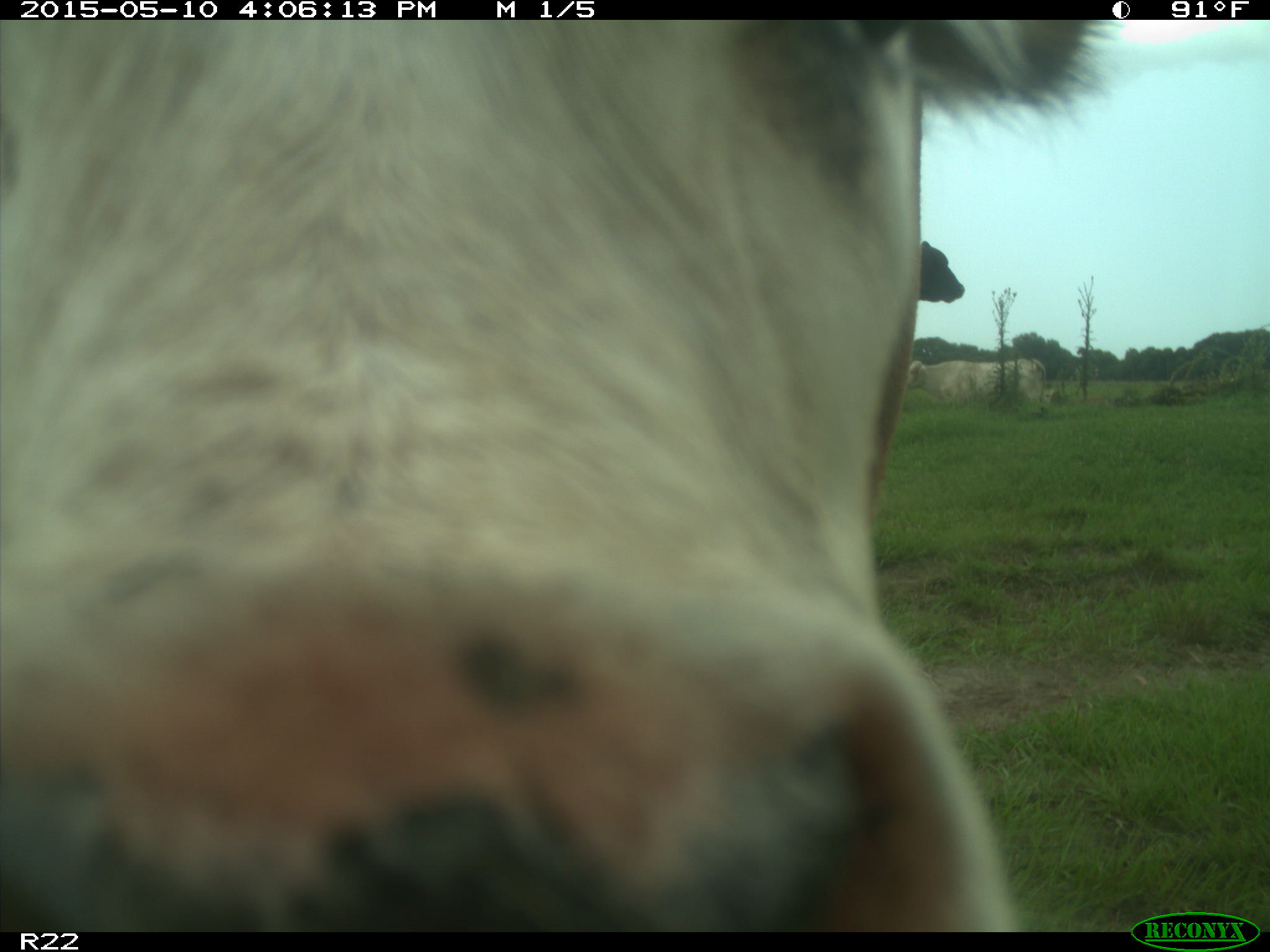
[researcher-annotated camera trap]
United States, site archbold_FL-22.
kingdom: Animalia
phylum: Chordata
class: Mammalia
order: Artiodactyla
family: Bovidae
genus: Bos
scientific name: Bos taurus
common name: domestic cow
Bos taurus (domestic cow).